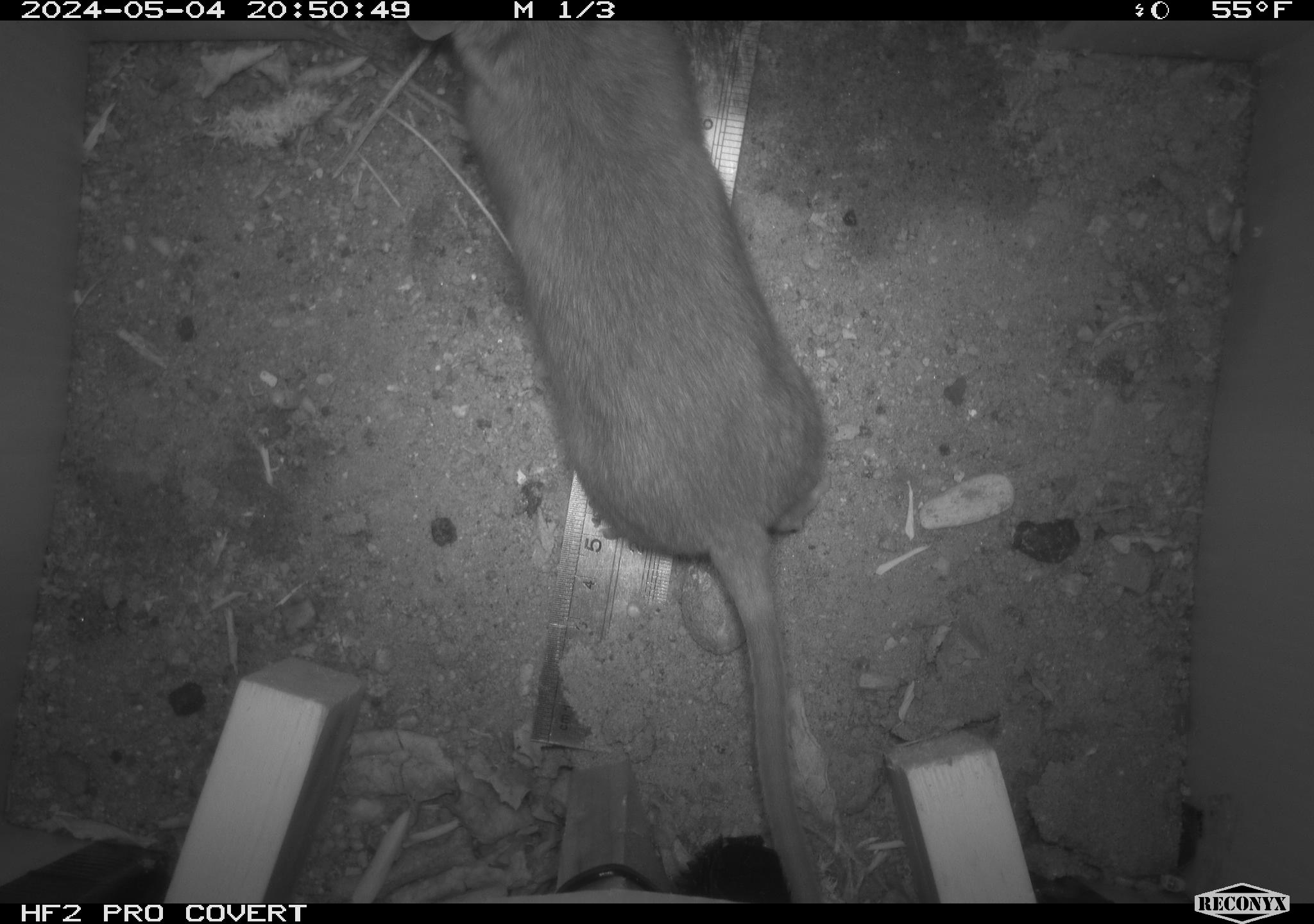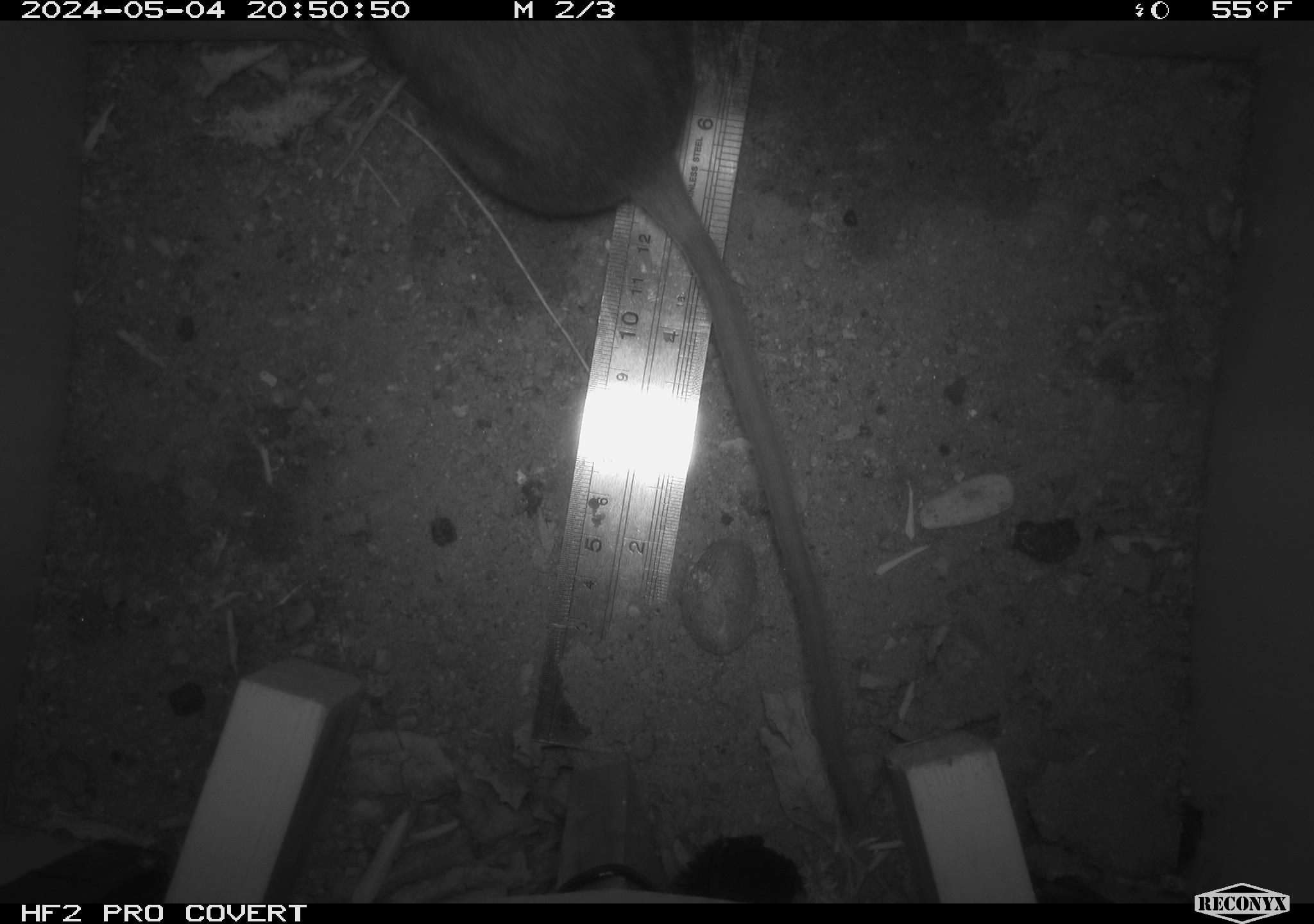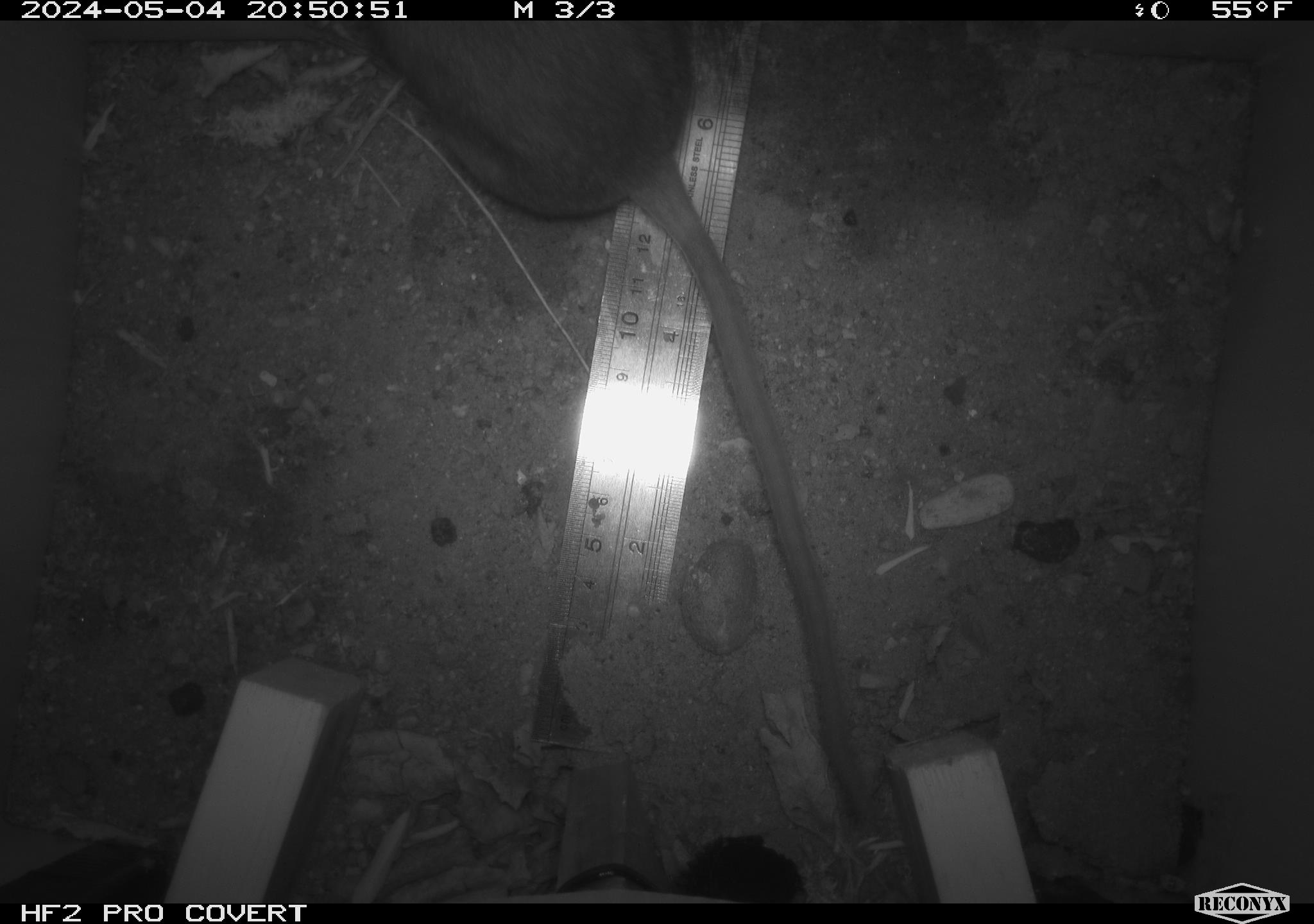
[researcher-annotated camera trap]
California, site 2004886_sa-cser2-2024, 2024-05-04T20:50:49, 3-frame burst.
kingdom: Animalia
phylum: Chordata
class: Mammalia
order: Rodentia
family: Muridae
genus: Rattus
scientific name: Rattus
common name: rat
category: rattus species